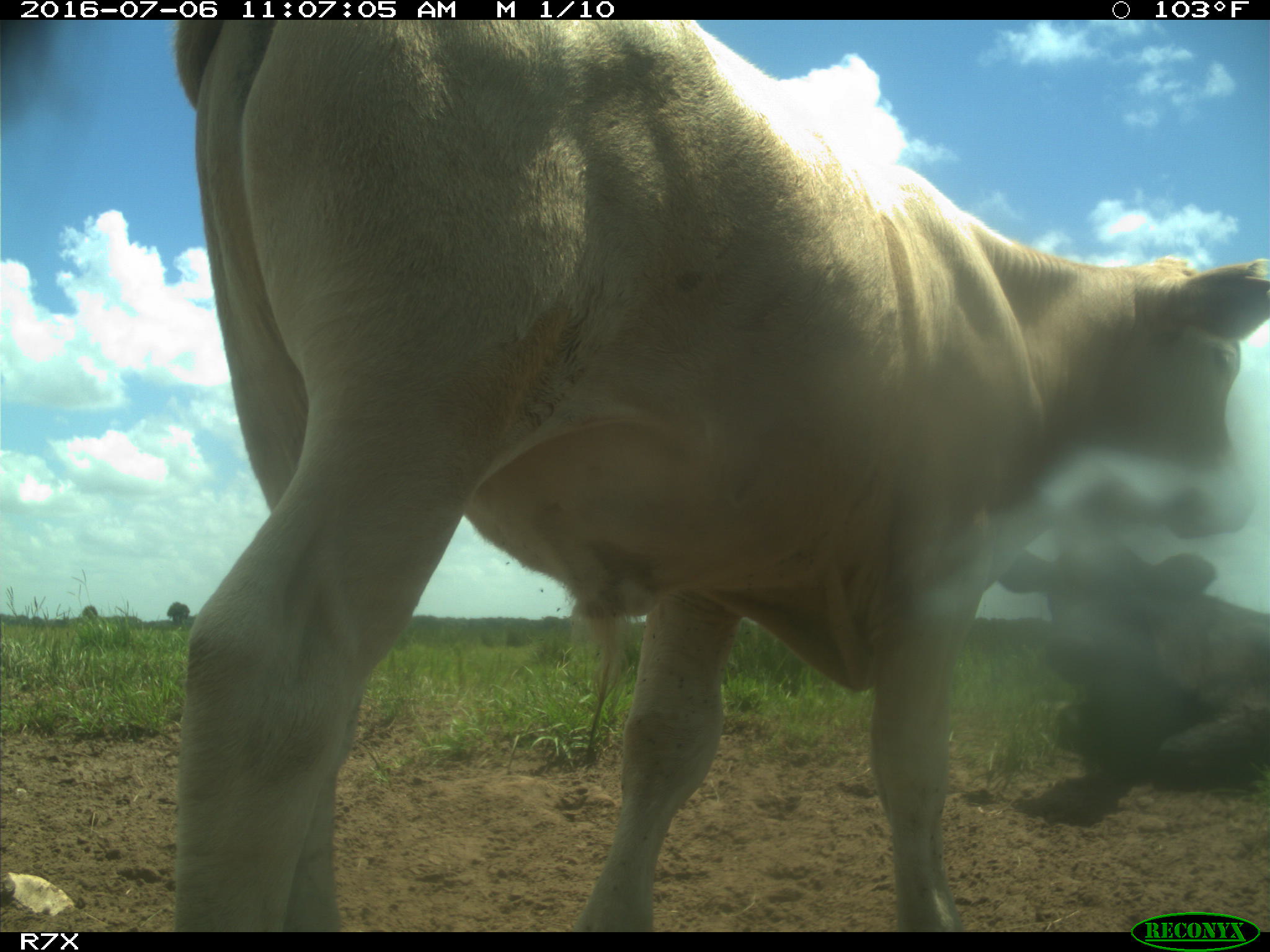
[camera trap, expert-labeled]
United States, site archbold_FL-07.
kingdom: Animalia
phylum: Chordata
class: Mammalia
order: Artiodactyla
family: Bovidae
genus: Bos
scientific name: Bos taurus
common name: domestic cow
Bos taurus (domestic cow).